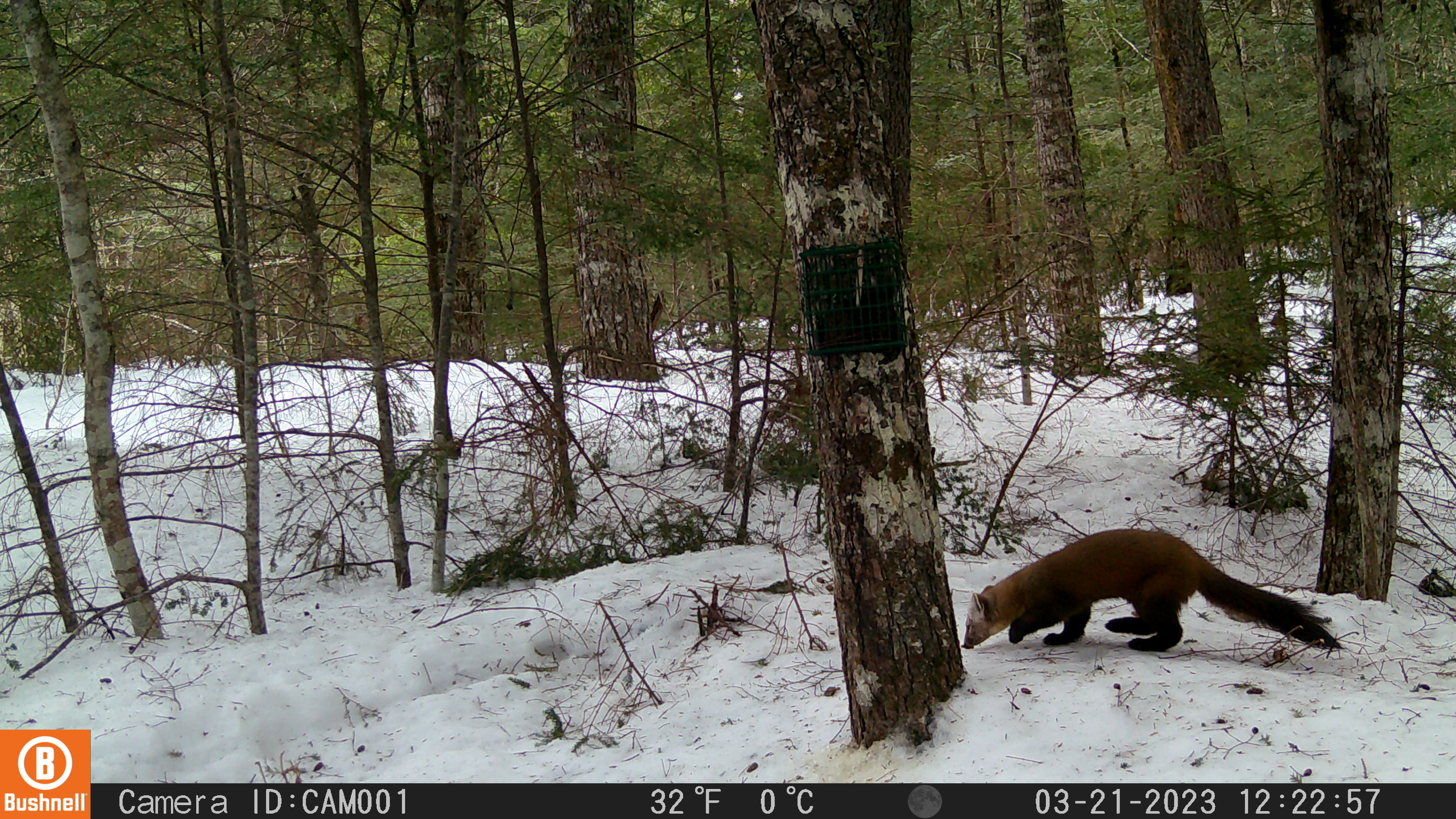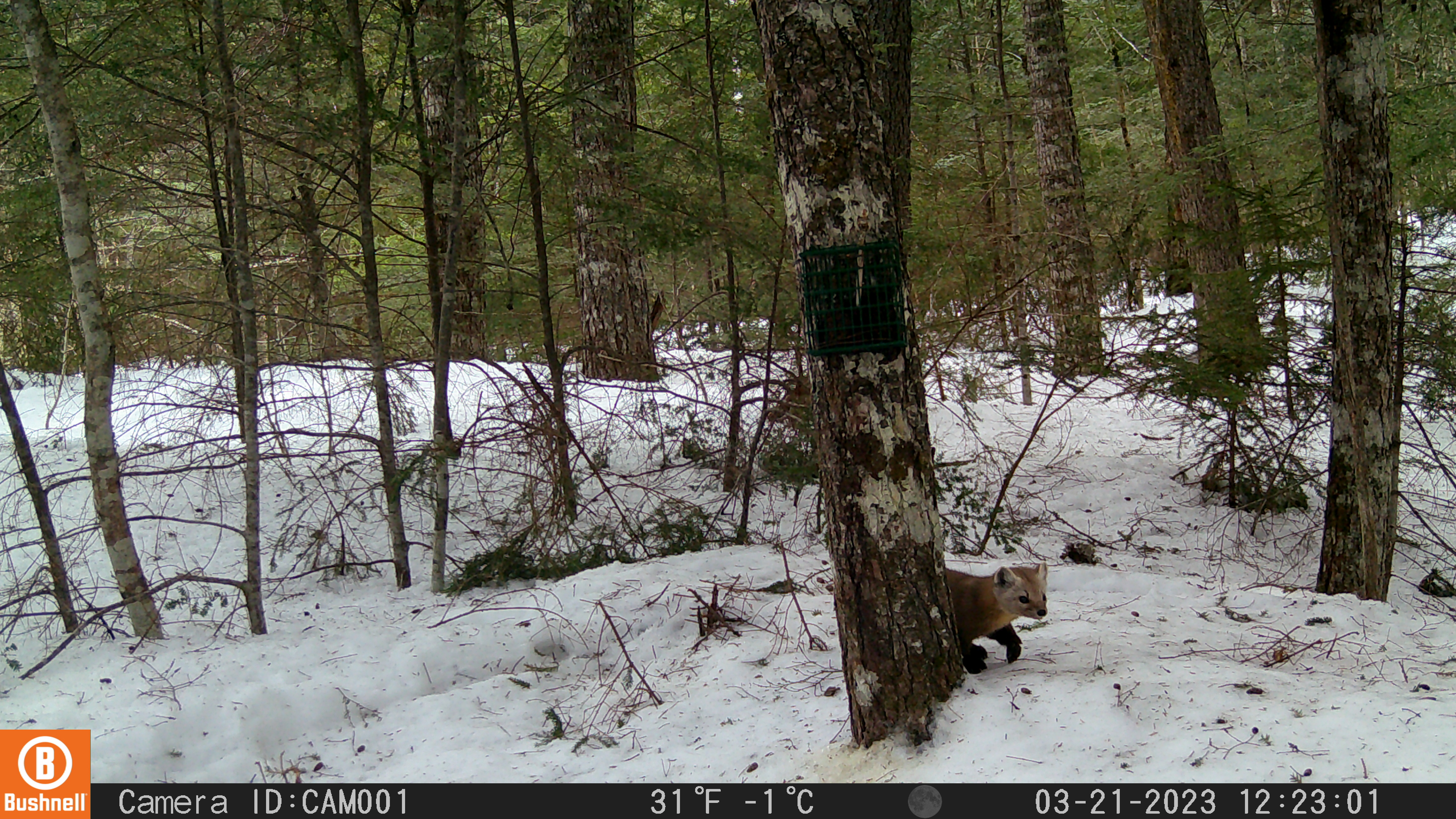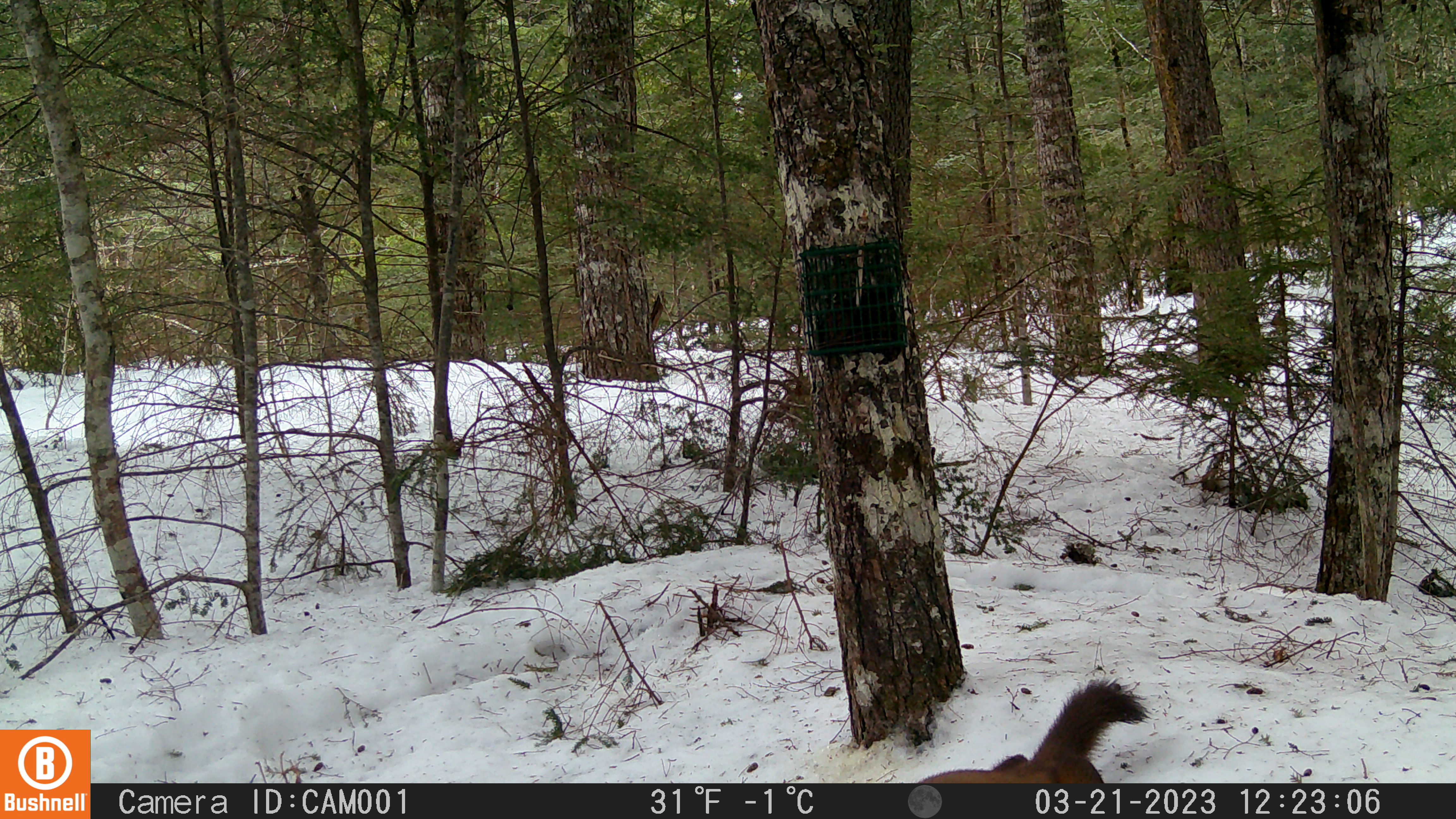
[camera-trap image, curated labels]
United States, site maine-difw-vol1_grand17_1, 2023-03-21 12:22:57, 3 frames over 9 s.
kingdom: Animalia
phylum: Chordata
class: Mammalia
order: Carnivora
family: Mustelidae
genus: Martes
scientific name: Martes americana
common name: american marten